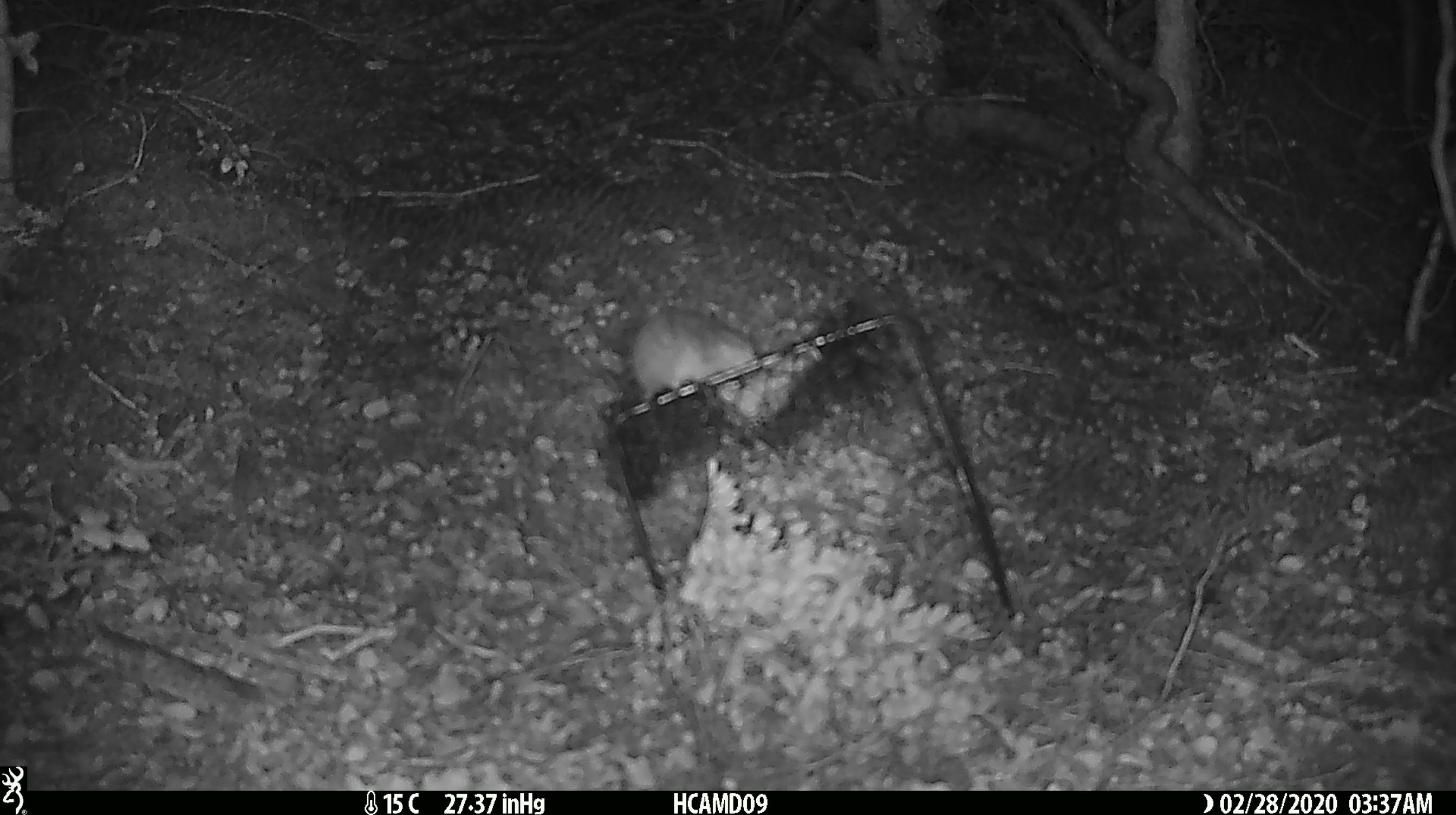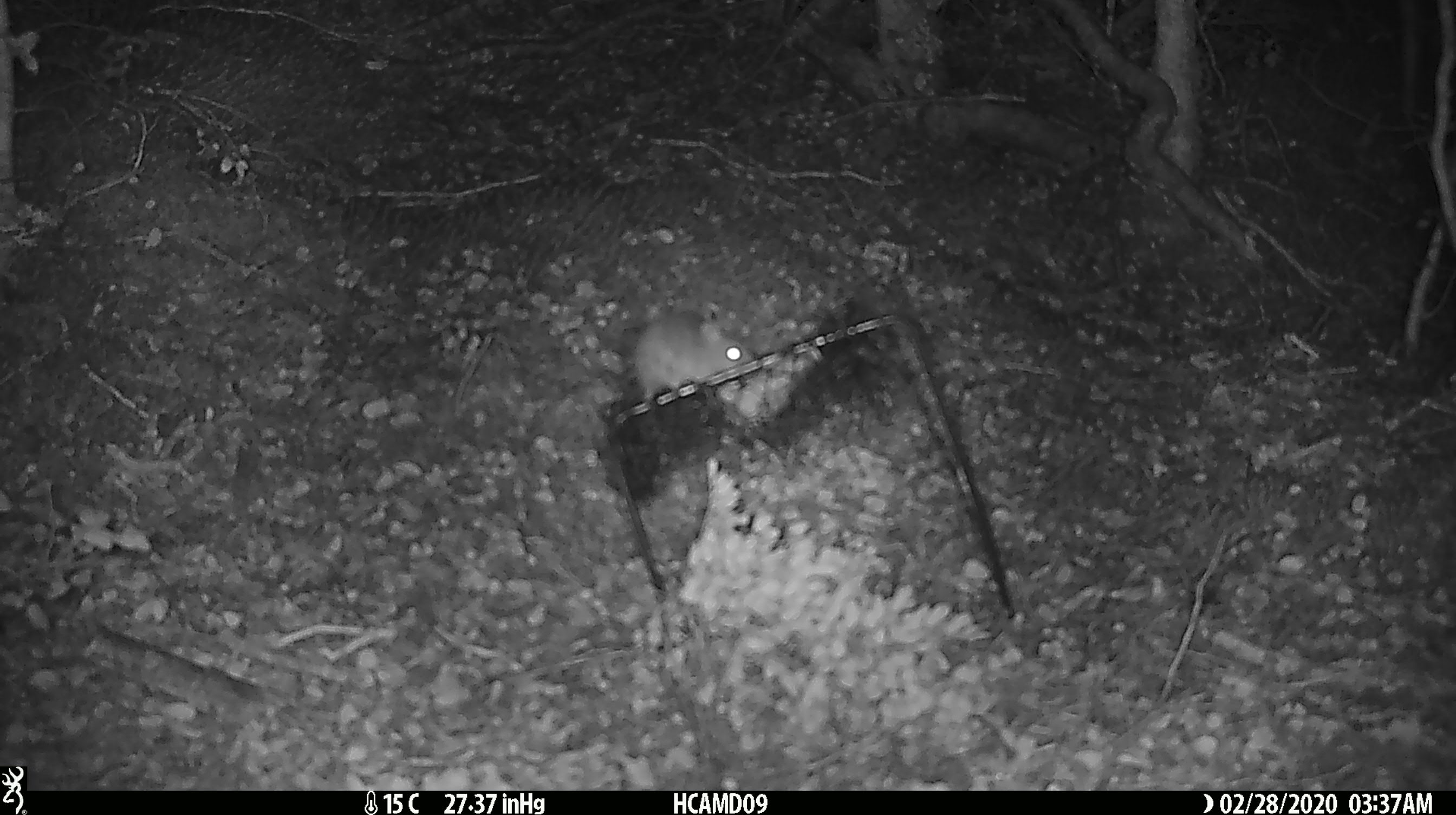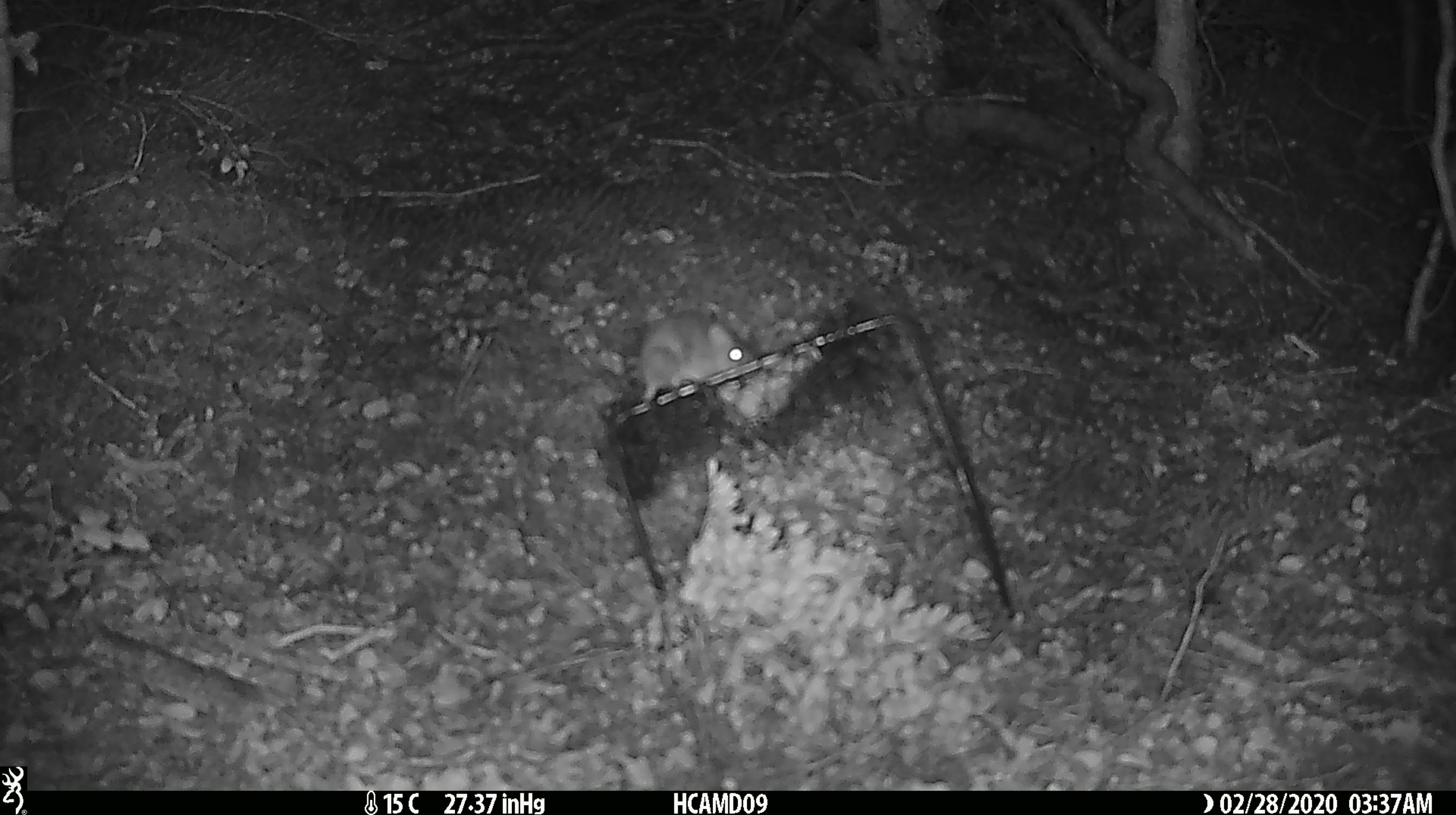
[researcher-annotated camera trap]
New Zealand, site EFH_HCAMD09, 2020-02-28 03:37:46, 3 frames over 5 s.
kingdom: Animalia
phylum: Chordata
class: Mammalia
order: Rodentia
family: Muridae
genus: Mus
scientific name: Mus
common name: mouse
Mouse (Mus).